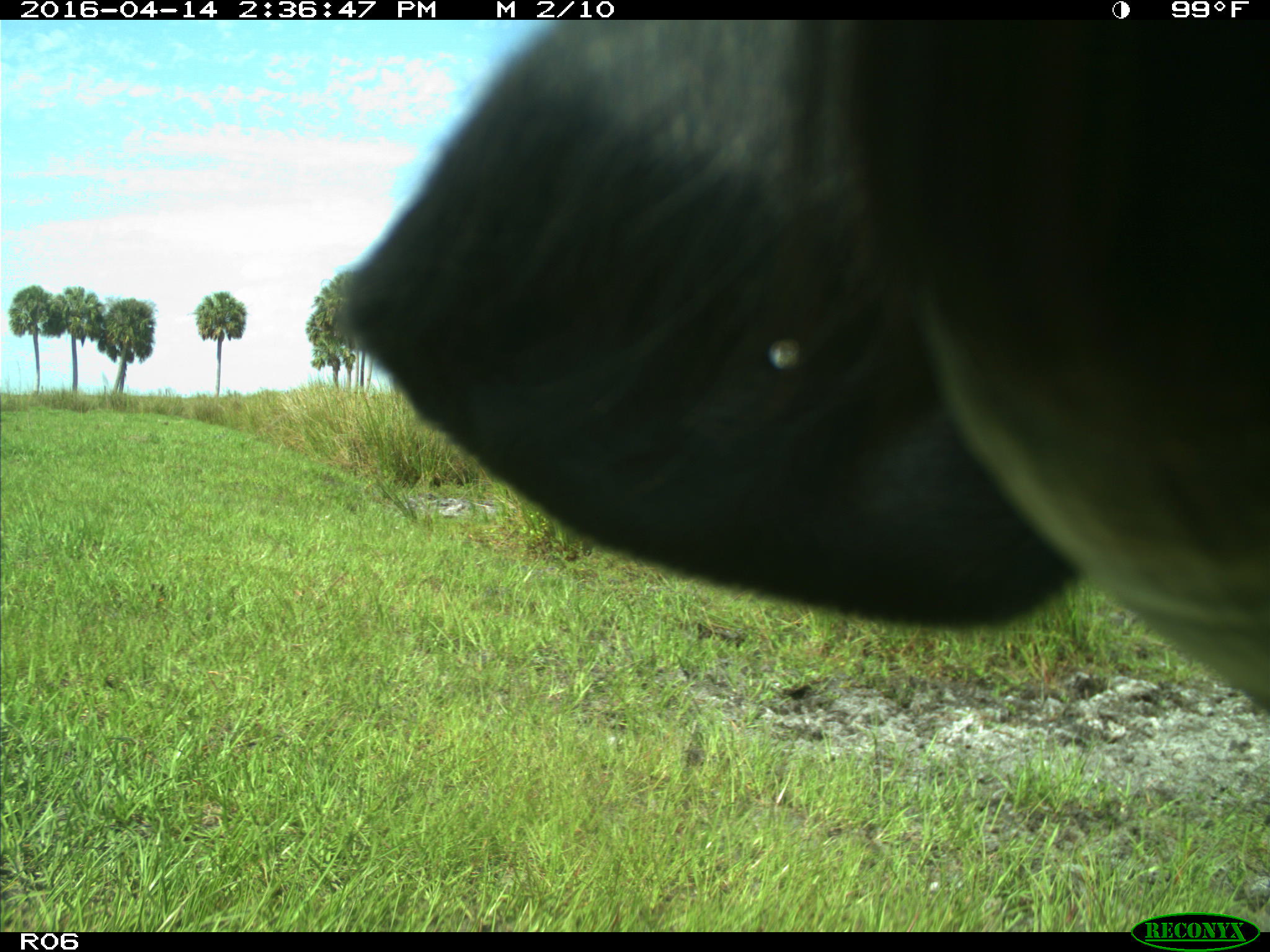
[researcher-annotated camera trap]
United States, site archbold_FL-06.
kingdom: Animalia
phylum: Chordata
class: Mammalia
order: Artiodactyla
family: Bovidae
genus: Bos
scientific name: Bos taurus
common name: domestic cow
Bos taurus (domestic cow).